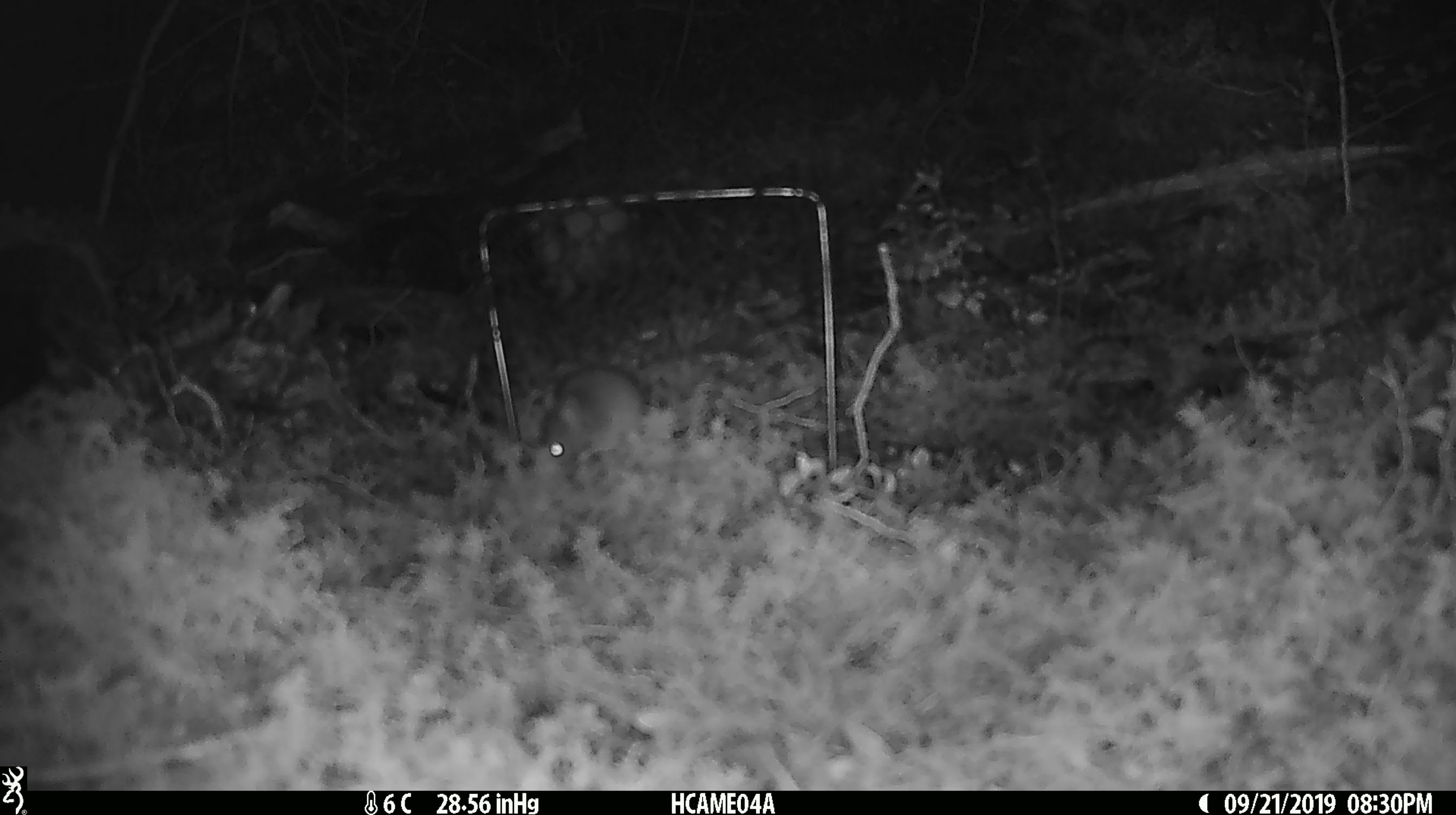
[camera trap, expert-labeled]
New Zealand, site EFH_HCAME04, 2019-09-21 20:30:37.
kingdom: Animalia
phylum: Chordata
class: Mammalia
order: Rodentia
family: Muridae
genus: Mus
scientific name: Mus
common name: mouse